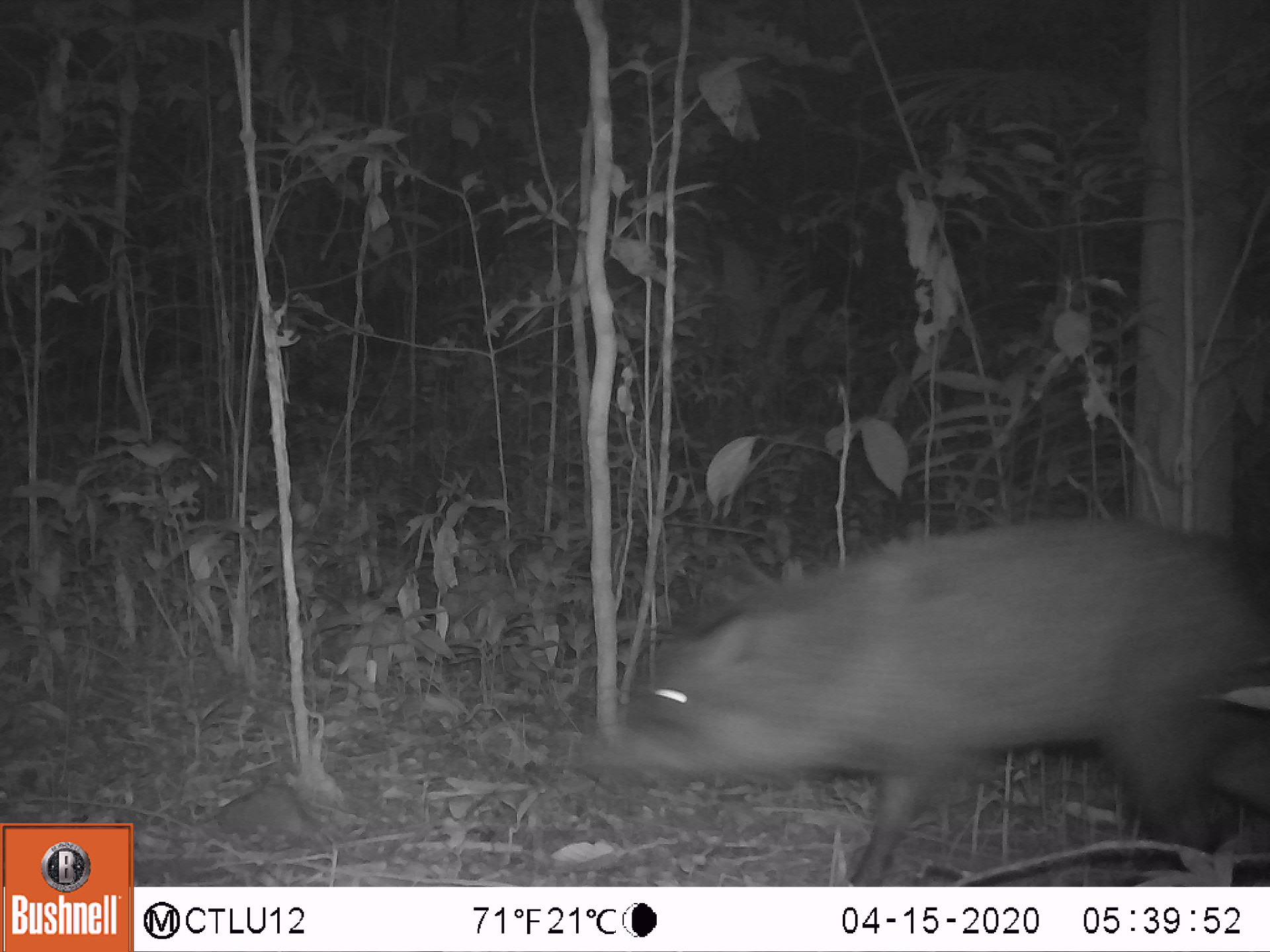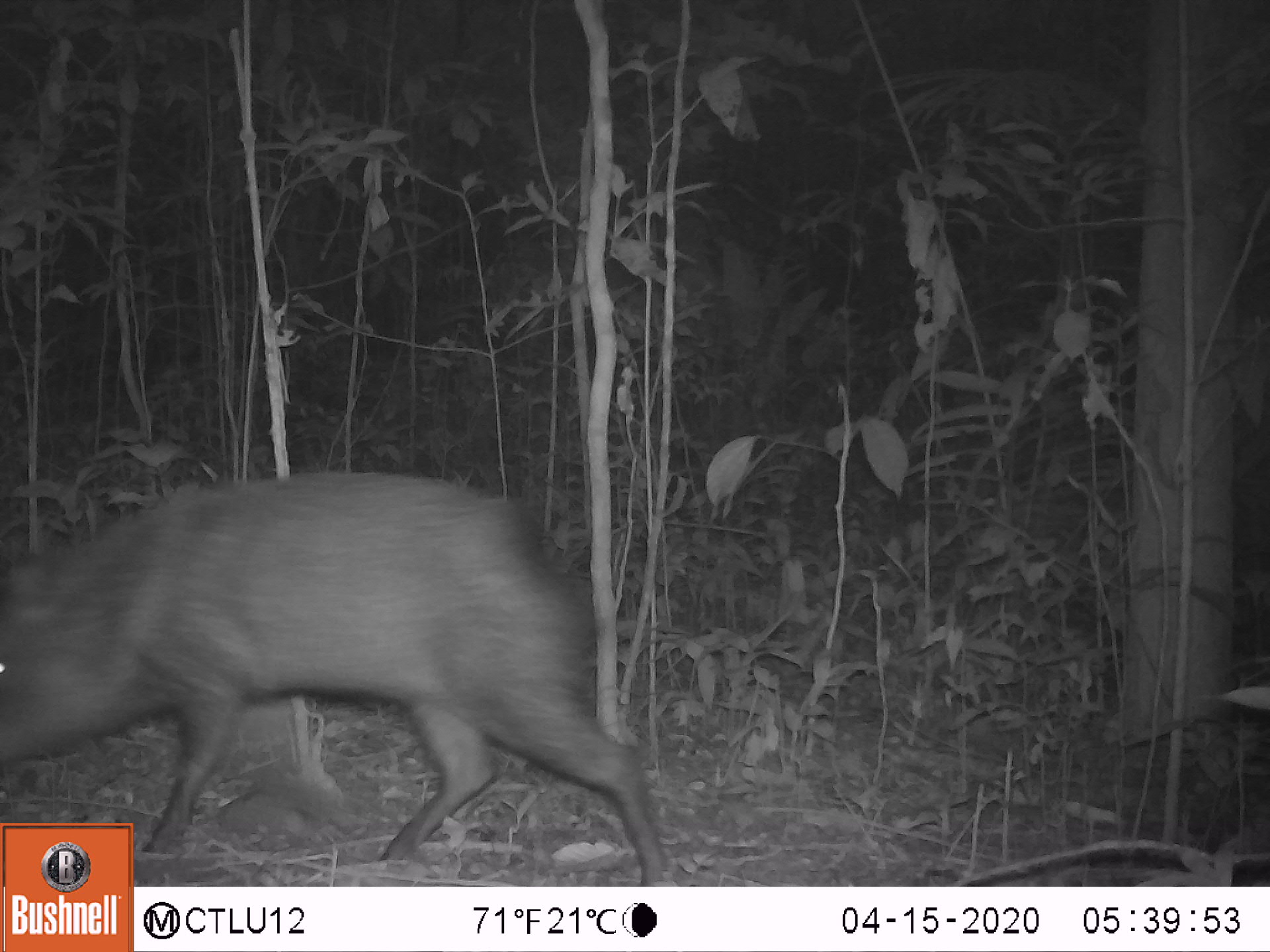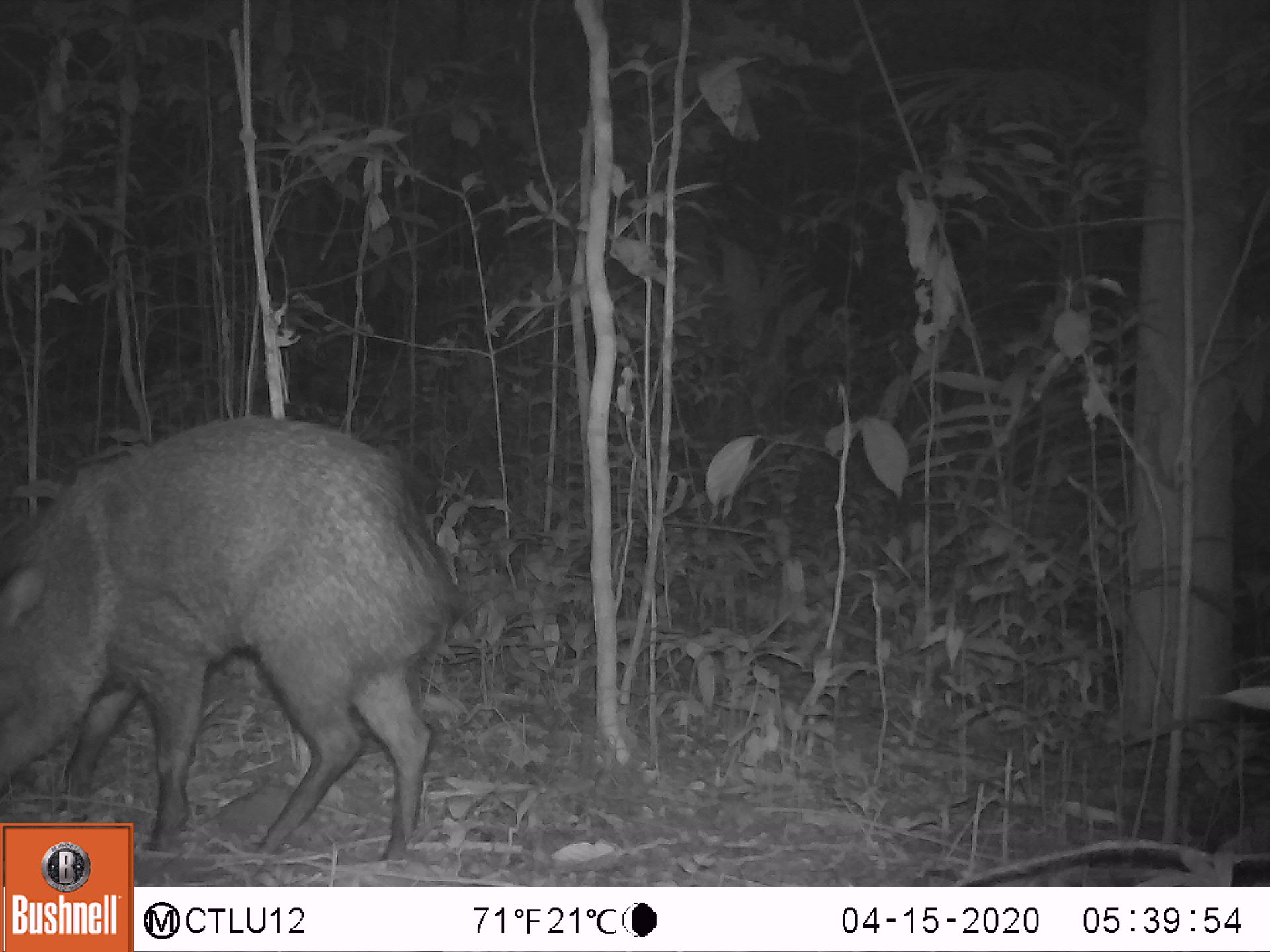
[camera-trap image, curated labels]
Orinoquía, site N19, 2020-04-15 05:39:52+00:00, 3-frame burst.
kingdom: Animalia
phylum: Chordata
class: Mammalia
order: Artiodactyla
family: Tayassuidae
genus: Pecari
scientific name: Pecari tajacu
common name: collared peccary